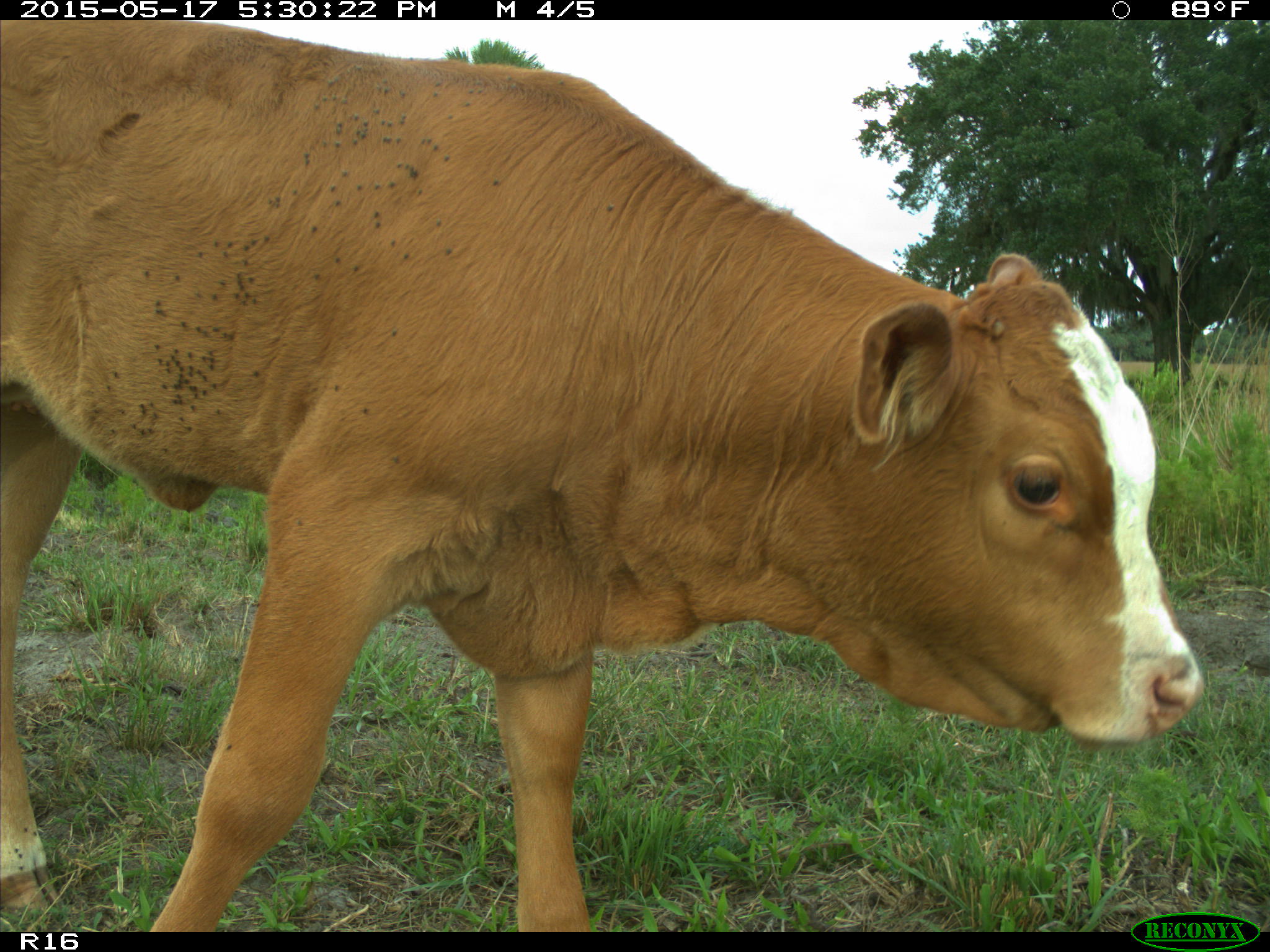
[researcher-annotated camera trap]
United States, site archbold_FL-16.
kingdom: Animalia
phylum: Chordata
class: Mammalia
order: Artiodactyla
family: Bovidae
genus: Bos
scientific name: Bos taurus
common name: domestic cow